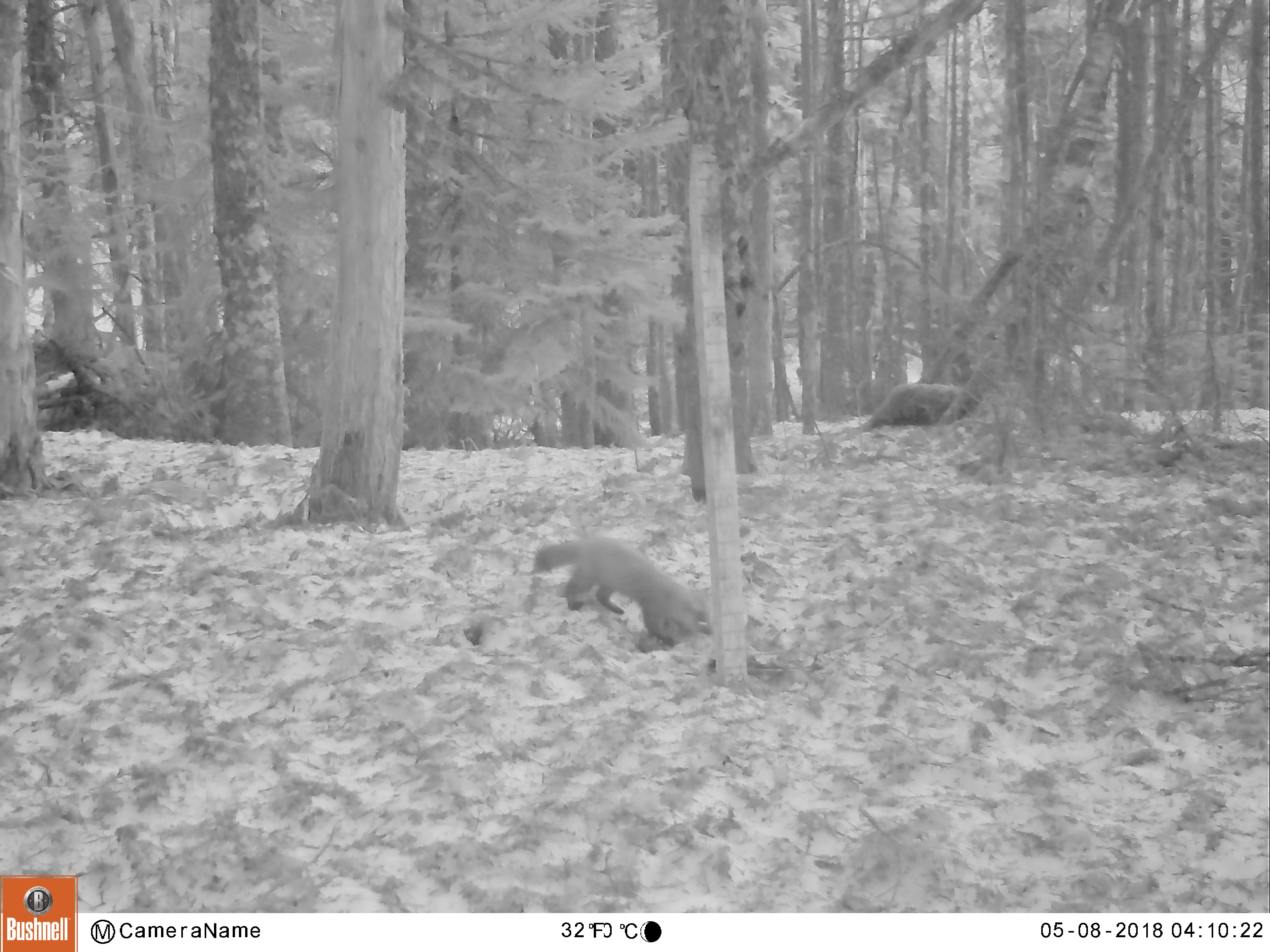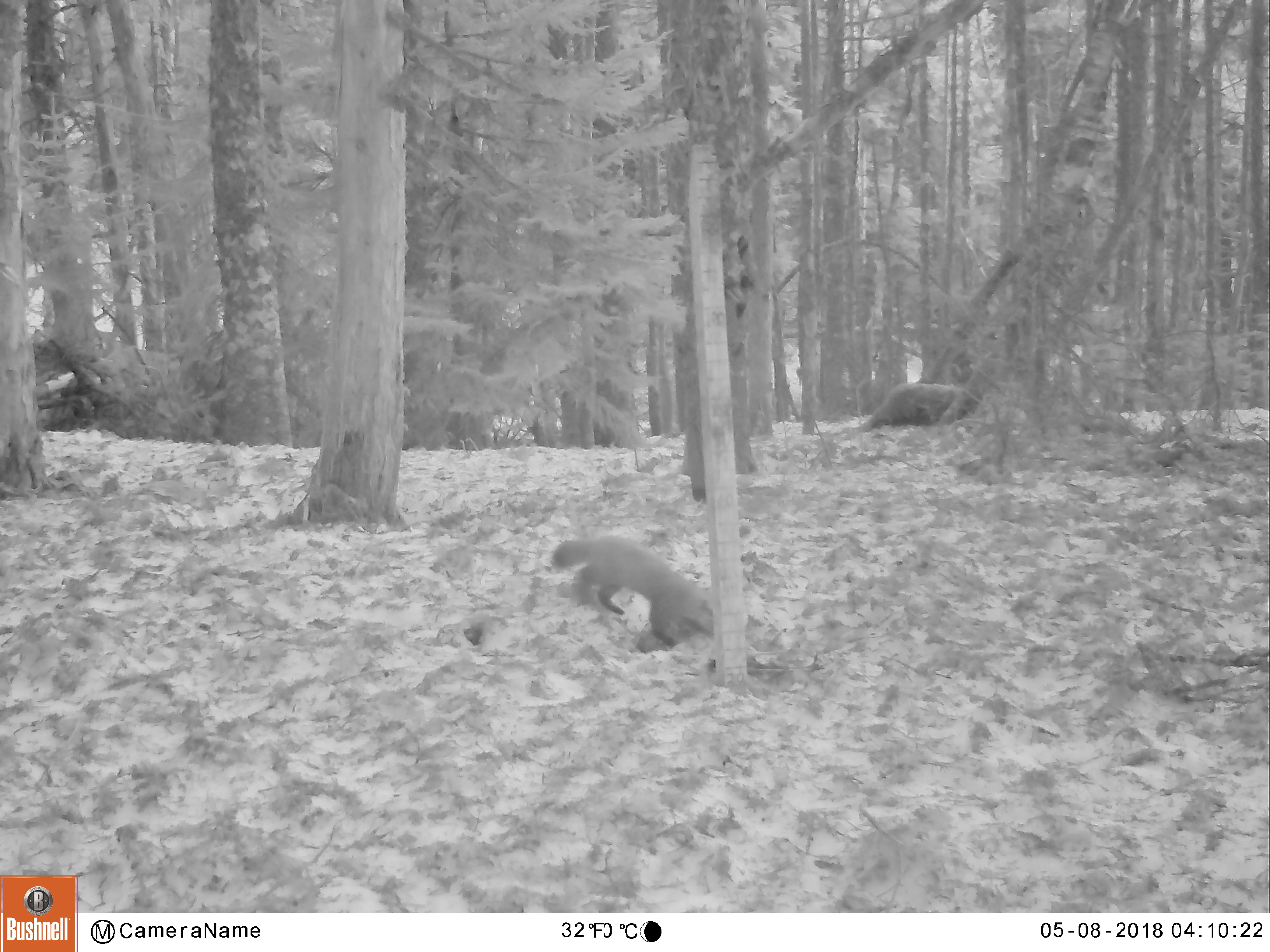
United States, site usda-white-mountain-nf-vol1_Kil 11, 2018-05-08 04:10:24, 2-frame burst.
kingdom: Animalia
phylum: Chordata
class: Mammalia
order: Carnivora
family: Mustelidae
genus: Martes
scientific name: Martes americana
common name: american marten